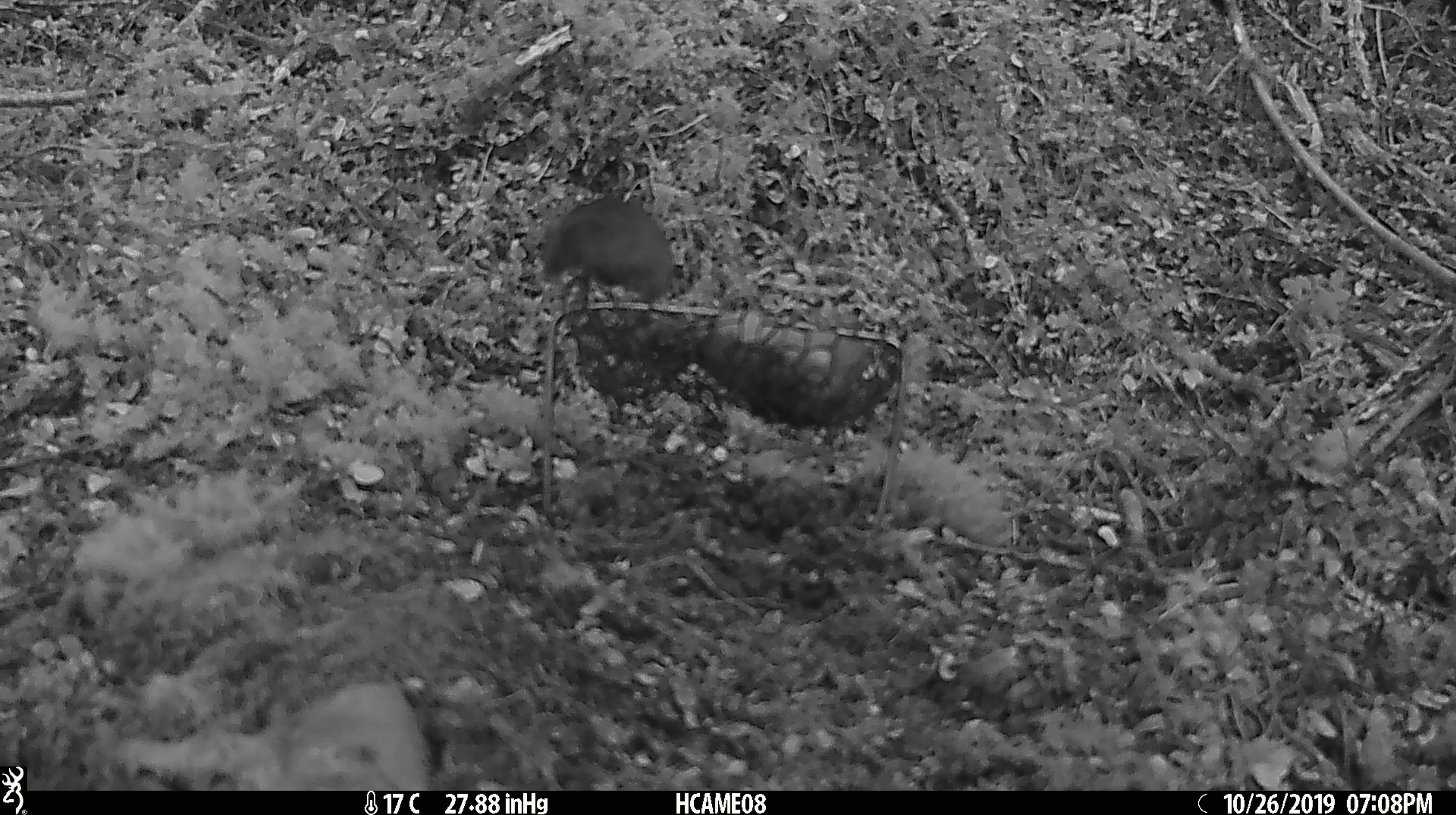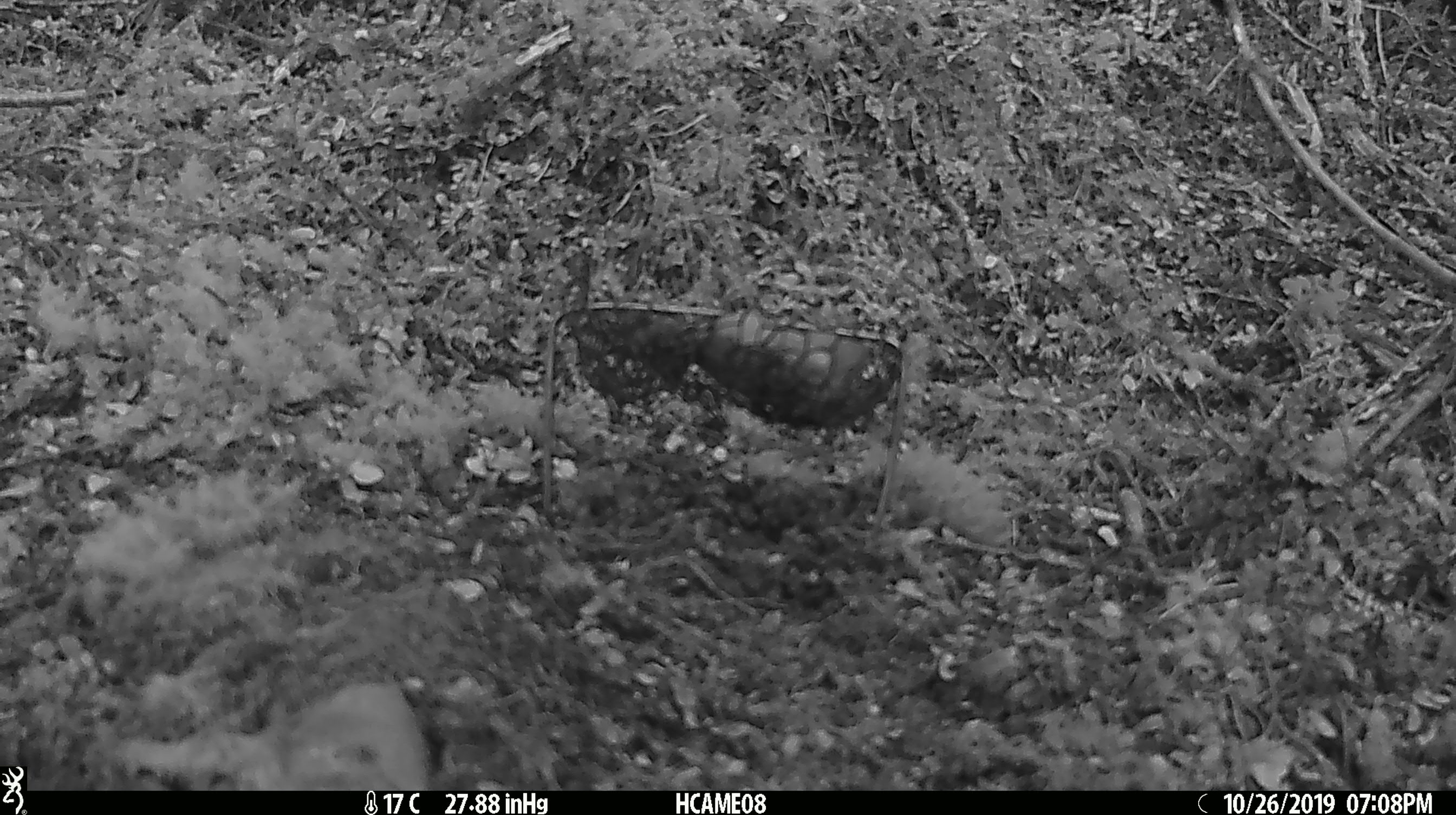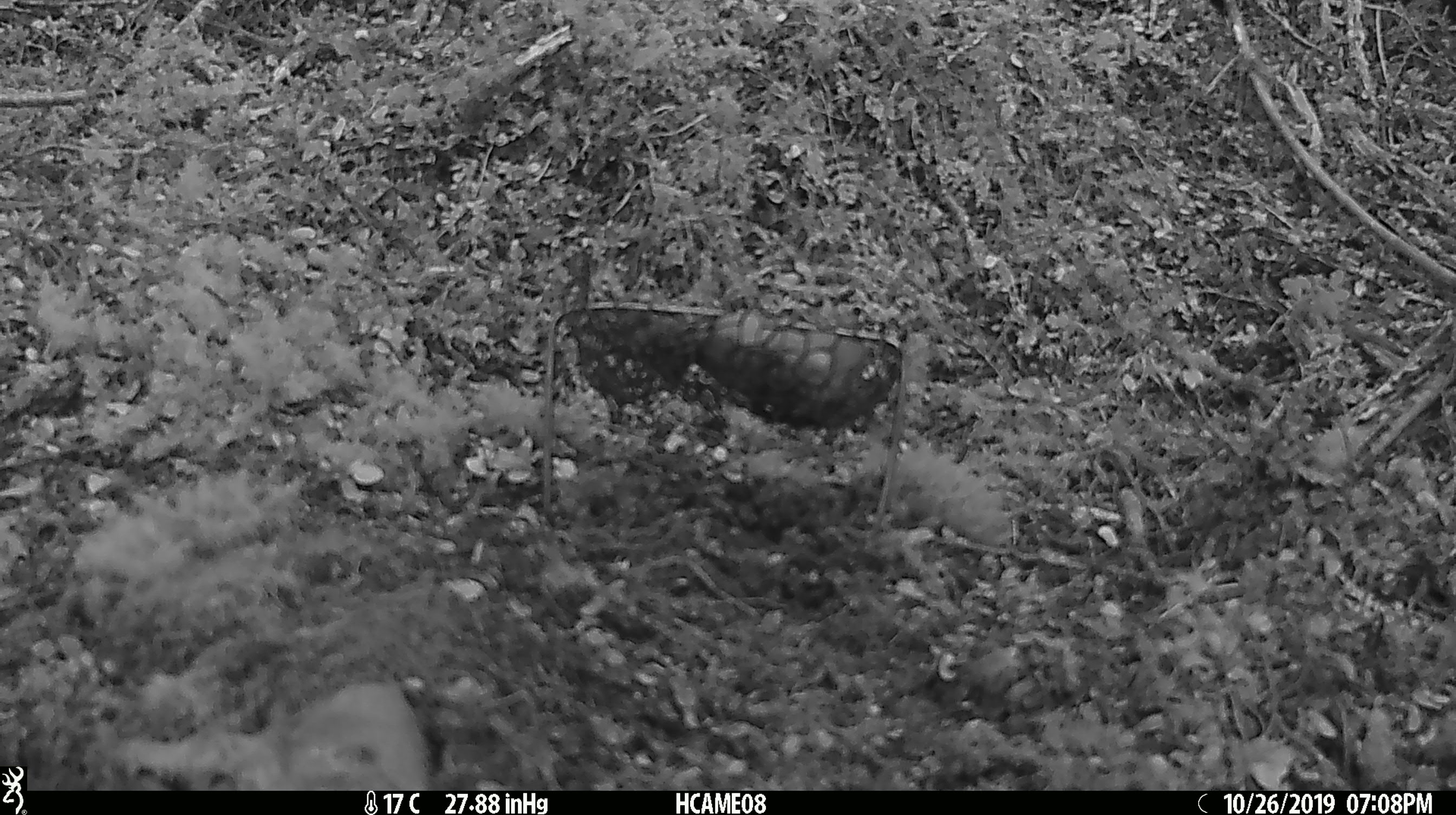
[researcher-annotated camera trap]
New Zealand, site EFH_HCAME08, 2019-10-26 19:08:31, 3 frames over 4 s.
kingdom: Animalia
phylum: Chordata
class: Mammalia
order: Rodentia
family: Muridae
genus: Mus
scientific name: Mus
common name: mouse